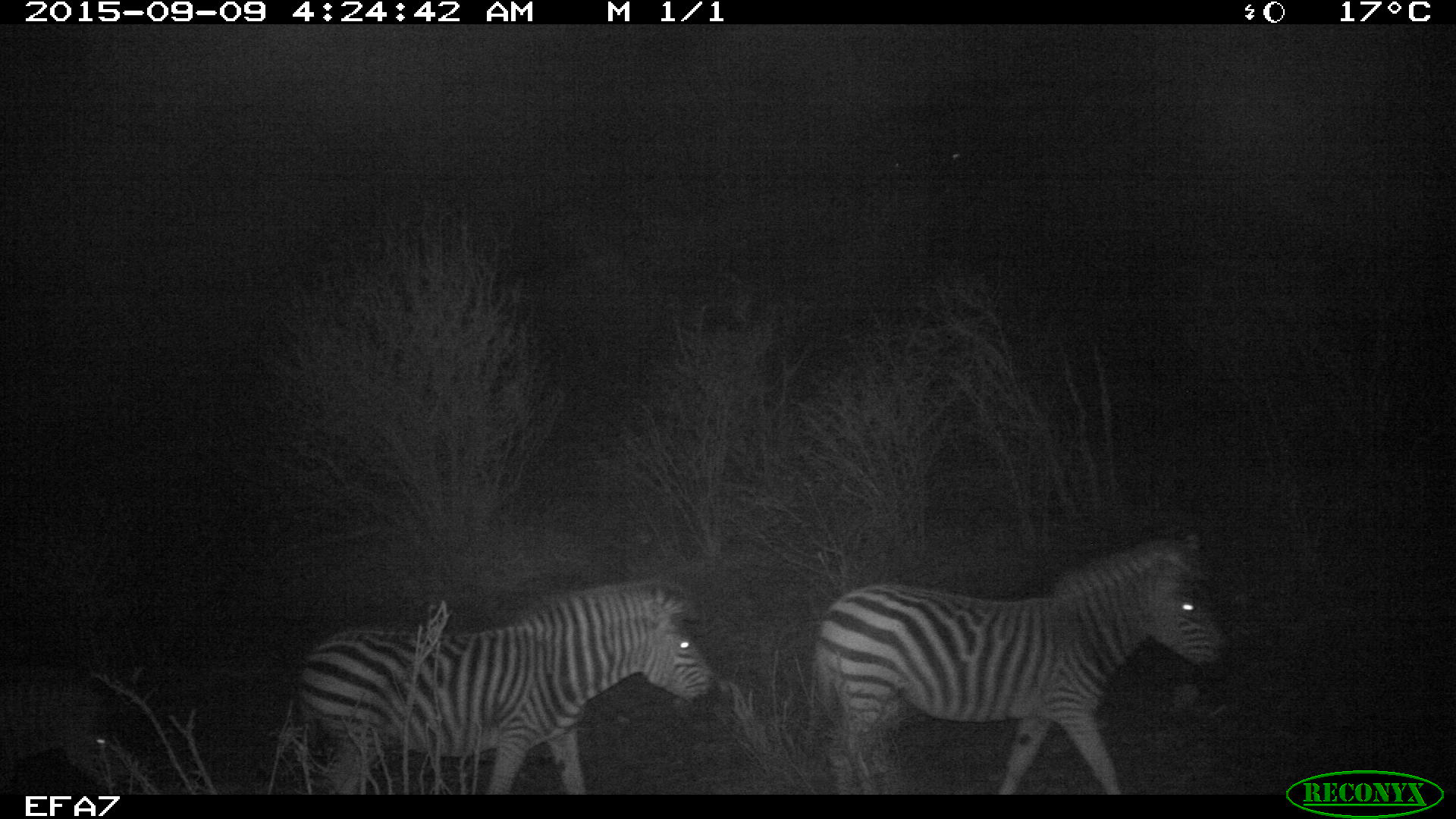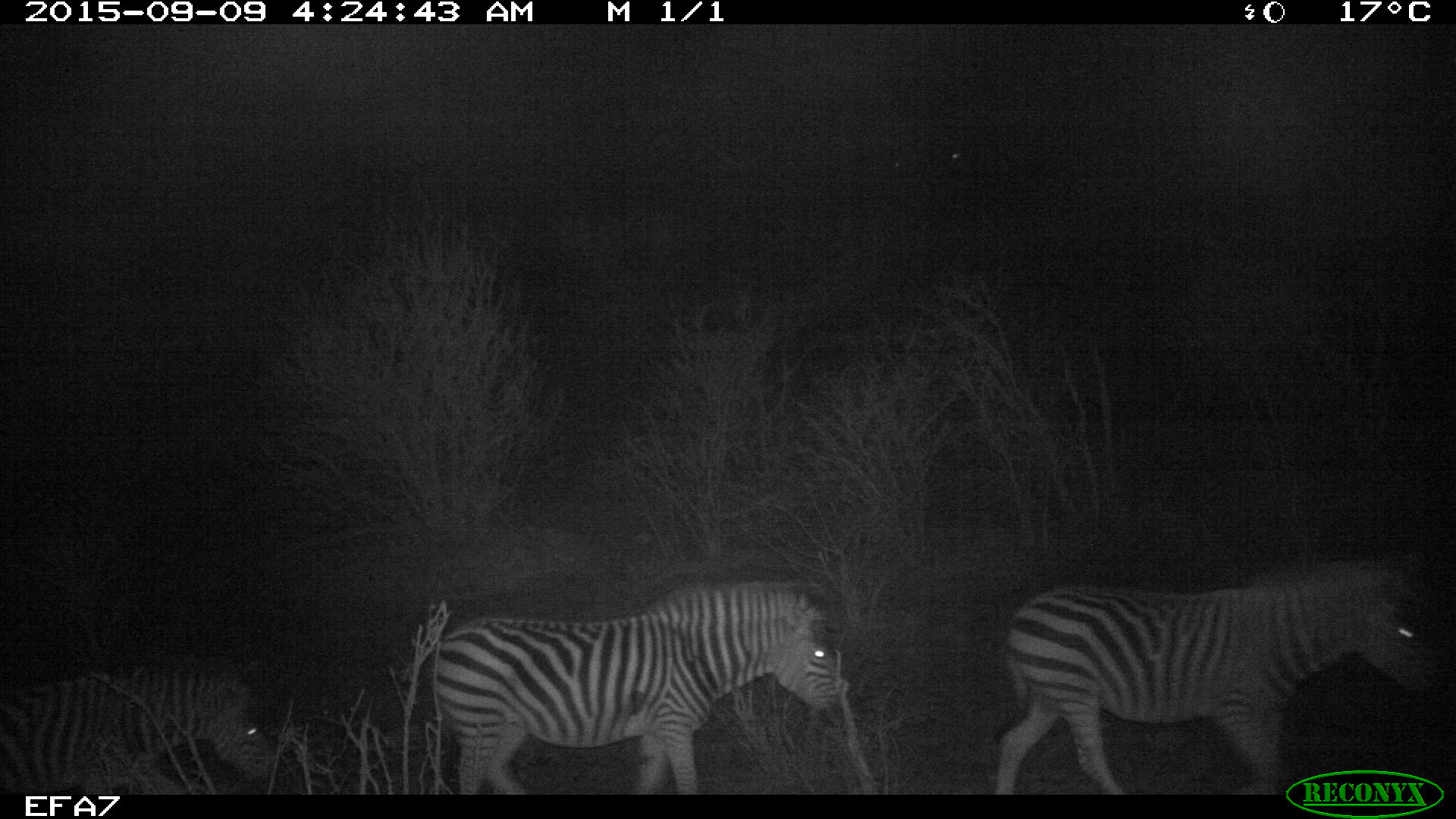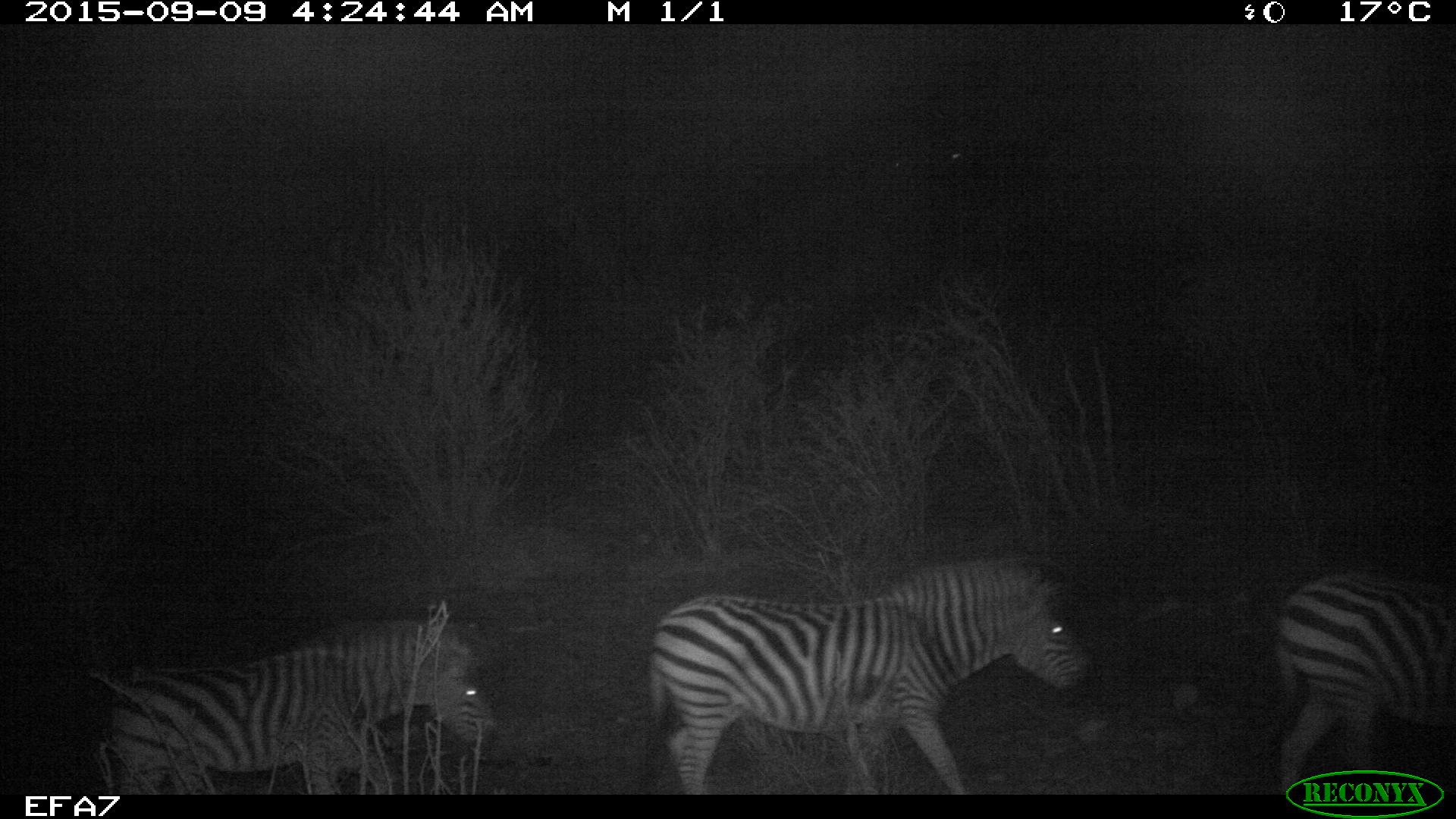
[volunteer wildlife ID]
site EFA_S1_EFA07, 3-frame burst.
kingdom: Animalia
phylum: Chordata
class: Mammalia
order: Perissodactyla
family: Equidae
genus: Equus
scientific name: Equus quagga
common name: plains zebra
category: zebraplains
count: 3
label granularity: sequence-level